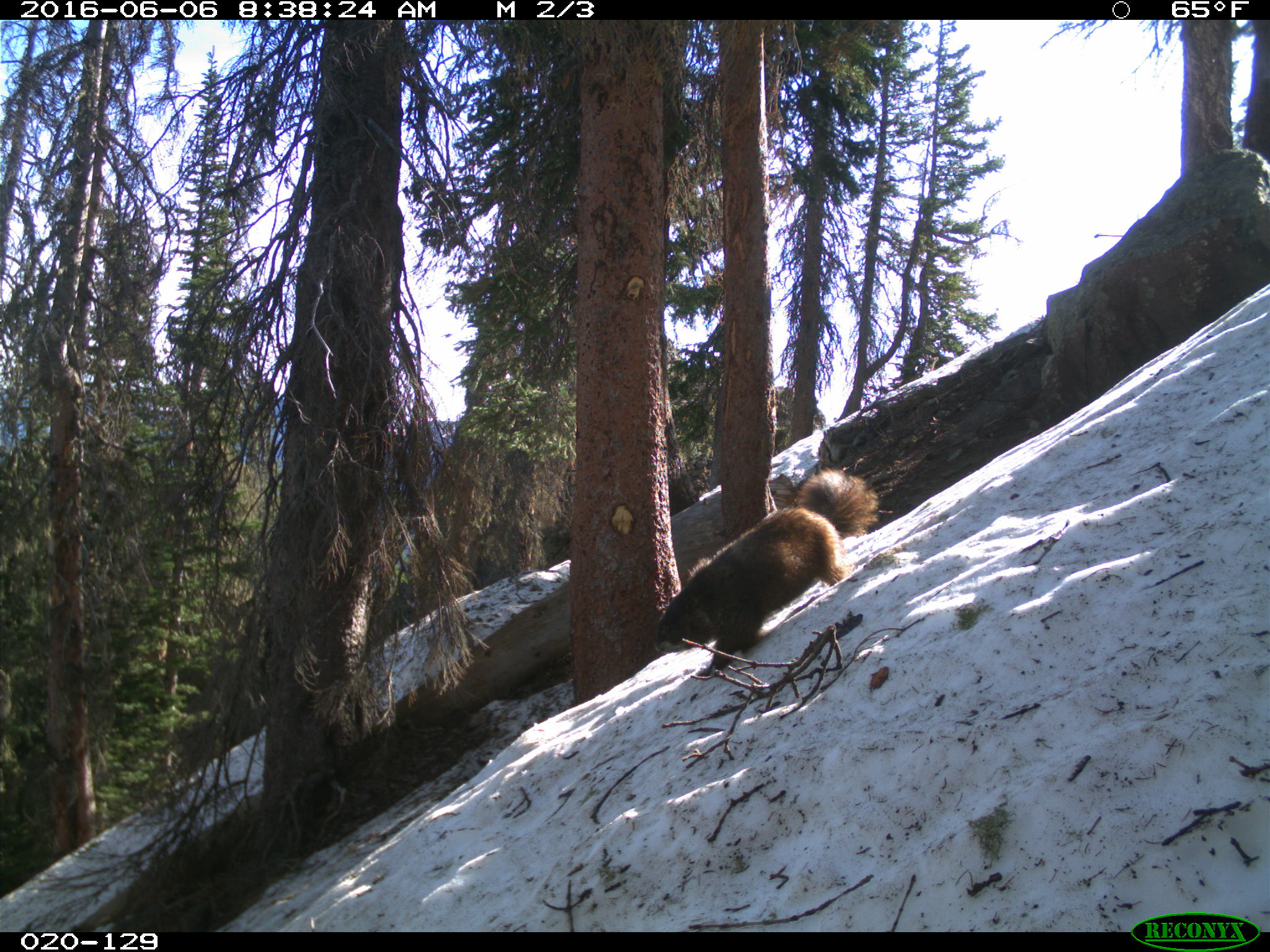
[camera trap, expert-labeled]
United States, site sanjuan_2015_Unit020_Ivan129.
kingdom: Animalia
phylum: Chordata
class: Mammalia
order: Rodentia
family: Sciuridae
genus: Marmota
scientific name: Marmota flaviventris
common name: yellow-bellied marmot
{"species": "Marmota flaviventris (yellow-bellied marmot)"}